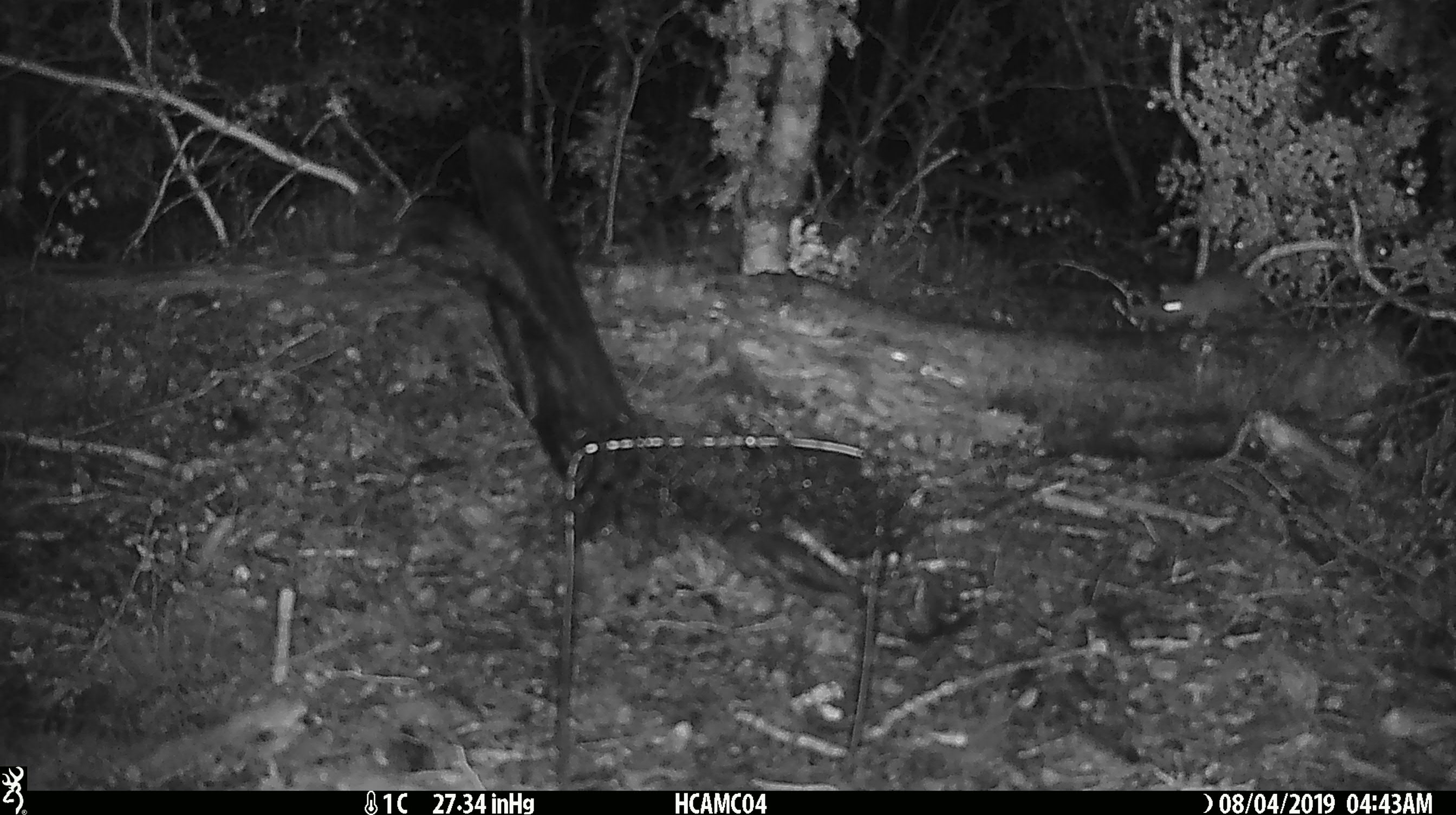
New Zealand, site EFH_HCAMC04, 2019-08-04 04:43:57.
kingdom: Animalia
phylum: Chordata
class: Mammalia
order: Rodentia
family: Muridae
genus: Mus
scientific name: Mus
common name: mouse